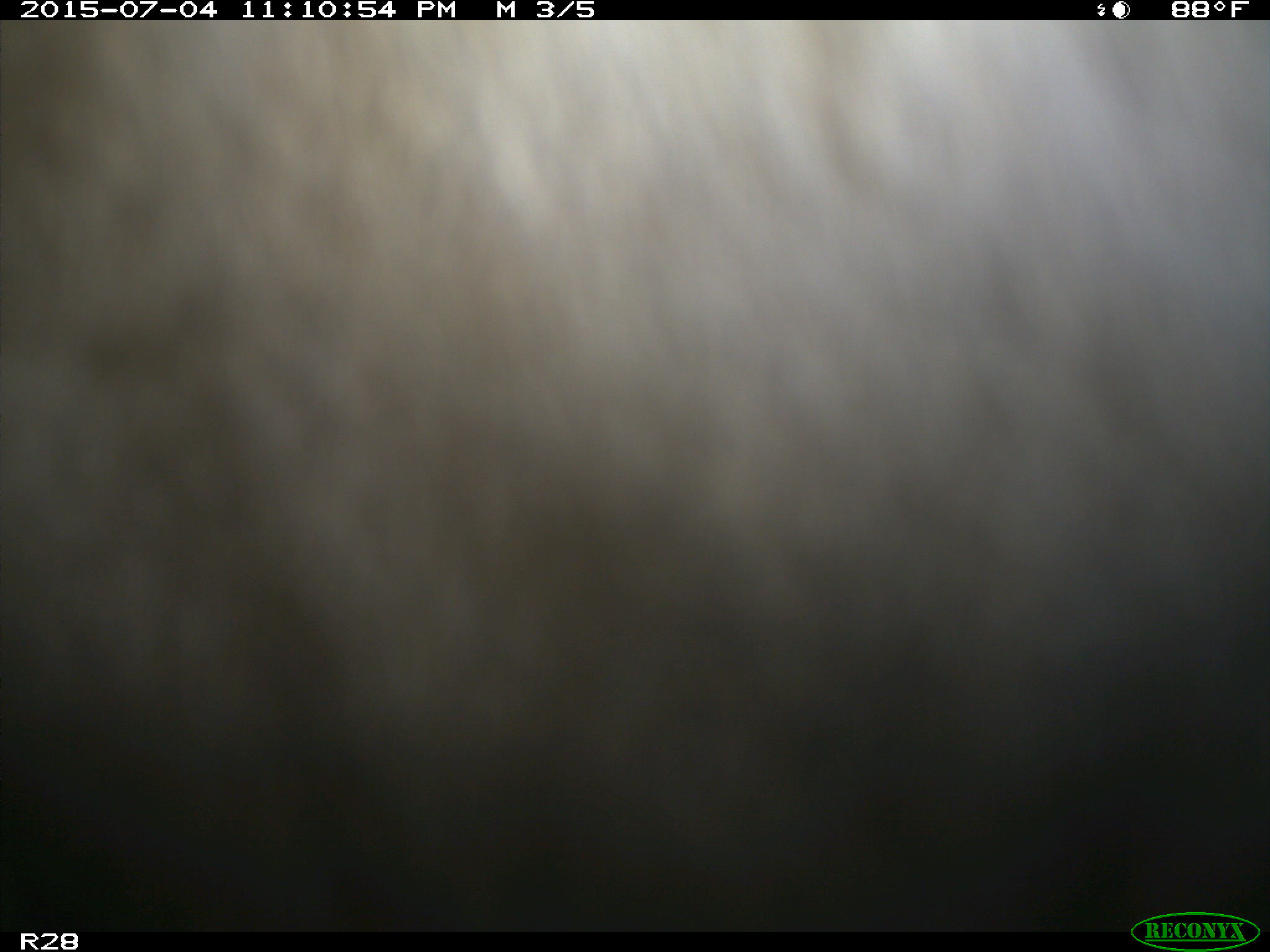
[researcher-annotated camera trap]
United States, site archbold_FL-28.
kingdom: Animalia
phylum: Chordata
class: Mammalia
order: Artiodactyla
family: Bovidae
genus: Bos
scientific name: Bos taurus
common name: domestic cow